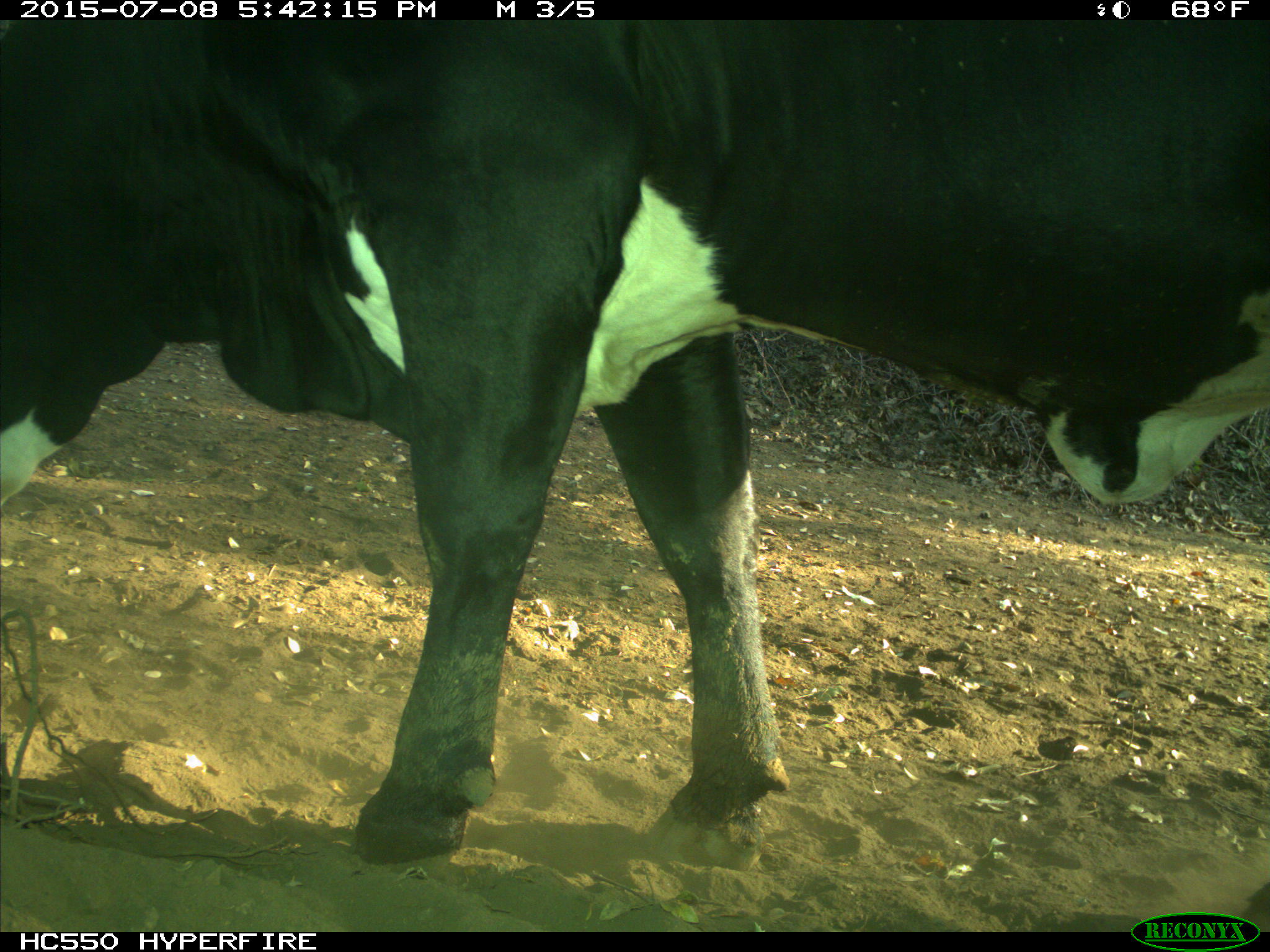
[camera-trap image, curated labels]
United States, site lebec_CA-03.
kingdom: Animalia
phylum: Chordata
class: Mammalia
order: Artiodactyla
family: Bovidae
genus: Bos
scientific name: Bos taurus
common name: domestic cow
Bos taurus (domestic cow).